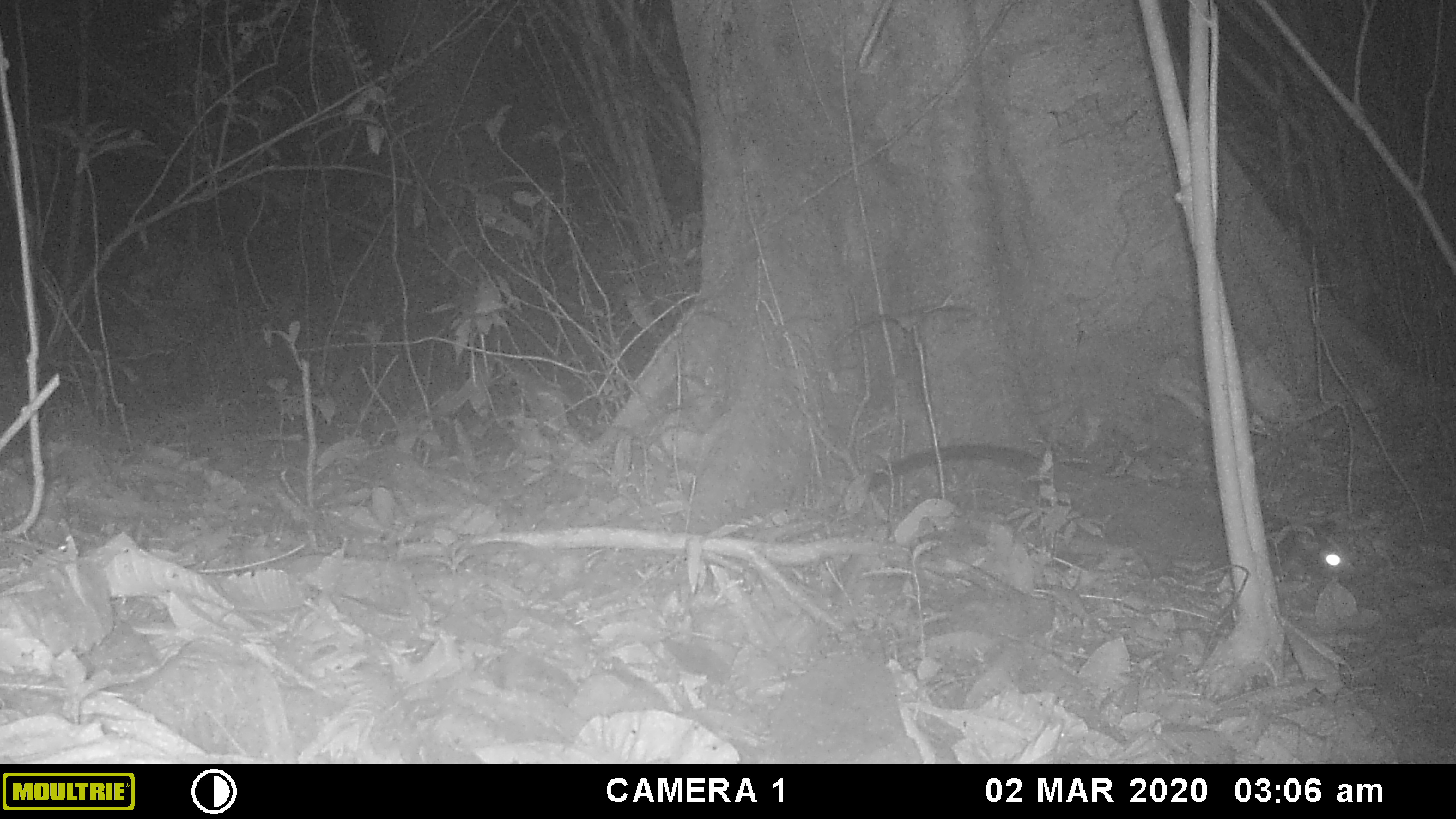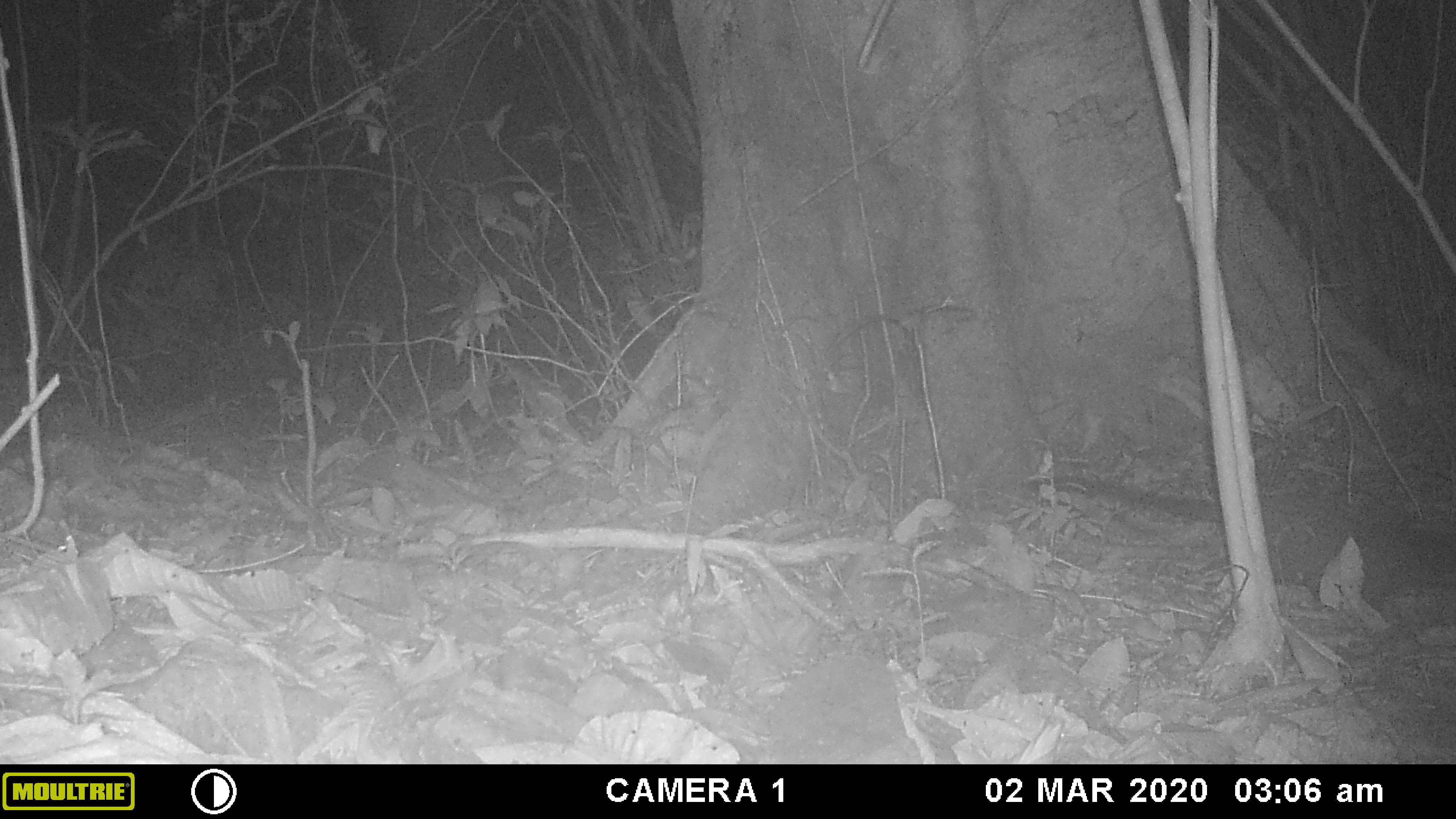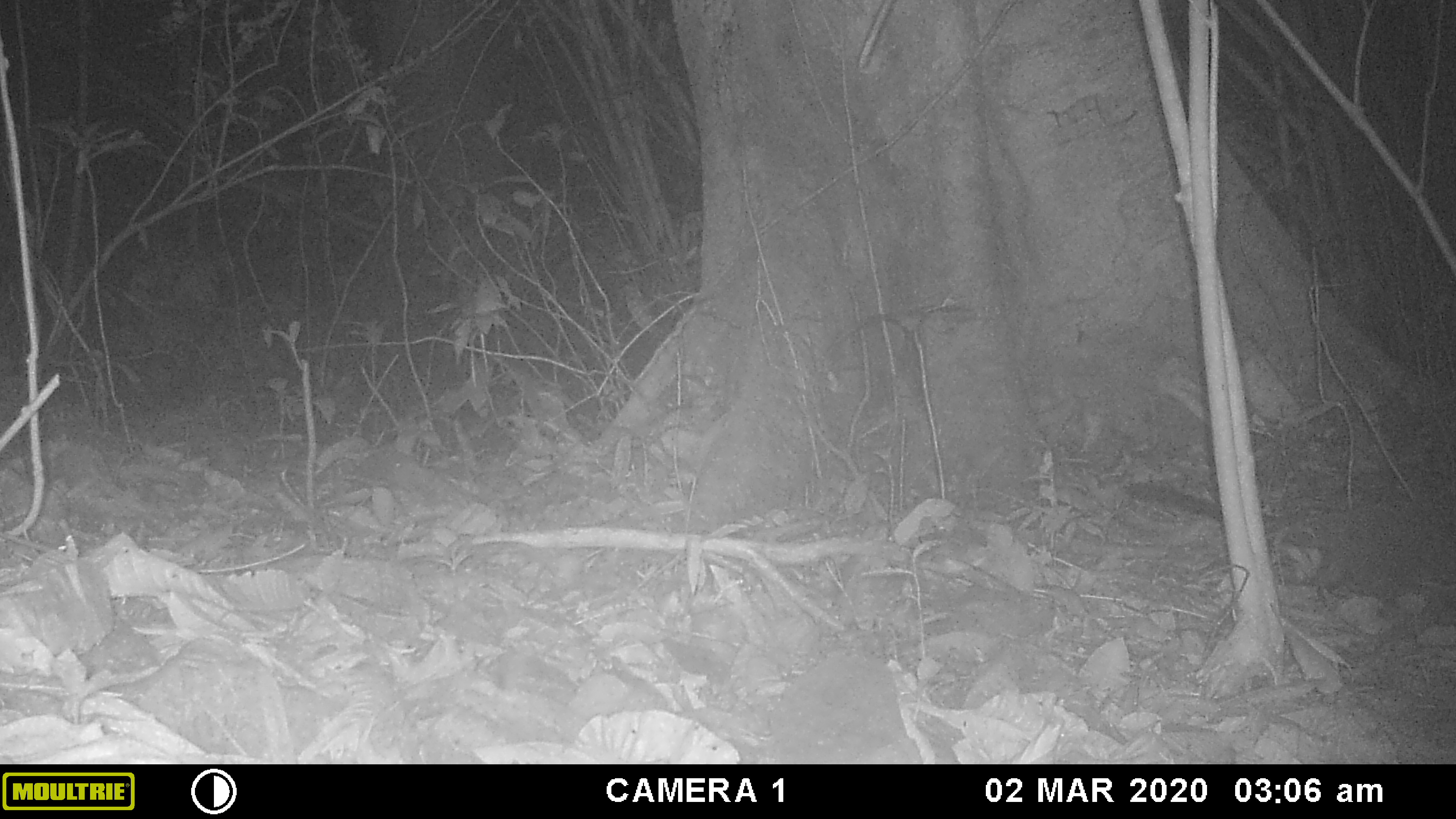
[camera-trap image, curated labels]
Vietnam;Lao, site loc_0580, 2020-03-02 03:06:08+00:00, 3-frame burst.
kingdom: Animalia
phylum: Chordata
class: Mammalia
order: Carnivora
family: Viverridae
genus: Paguma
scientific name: Paguma larvata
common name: masked palm civet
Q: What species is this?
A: Masked palm civet (Paguma larvata).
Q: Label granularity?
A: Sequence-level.